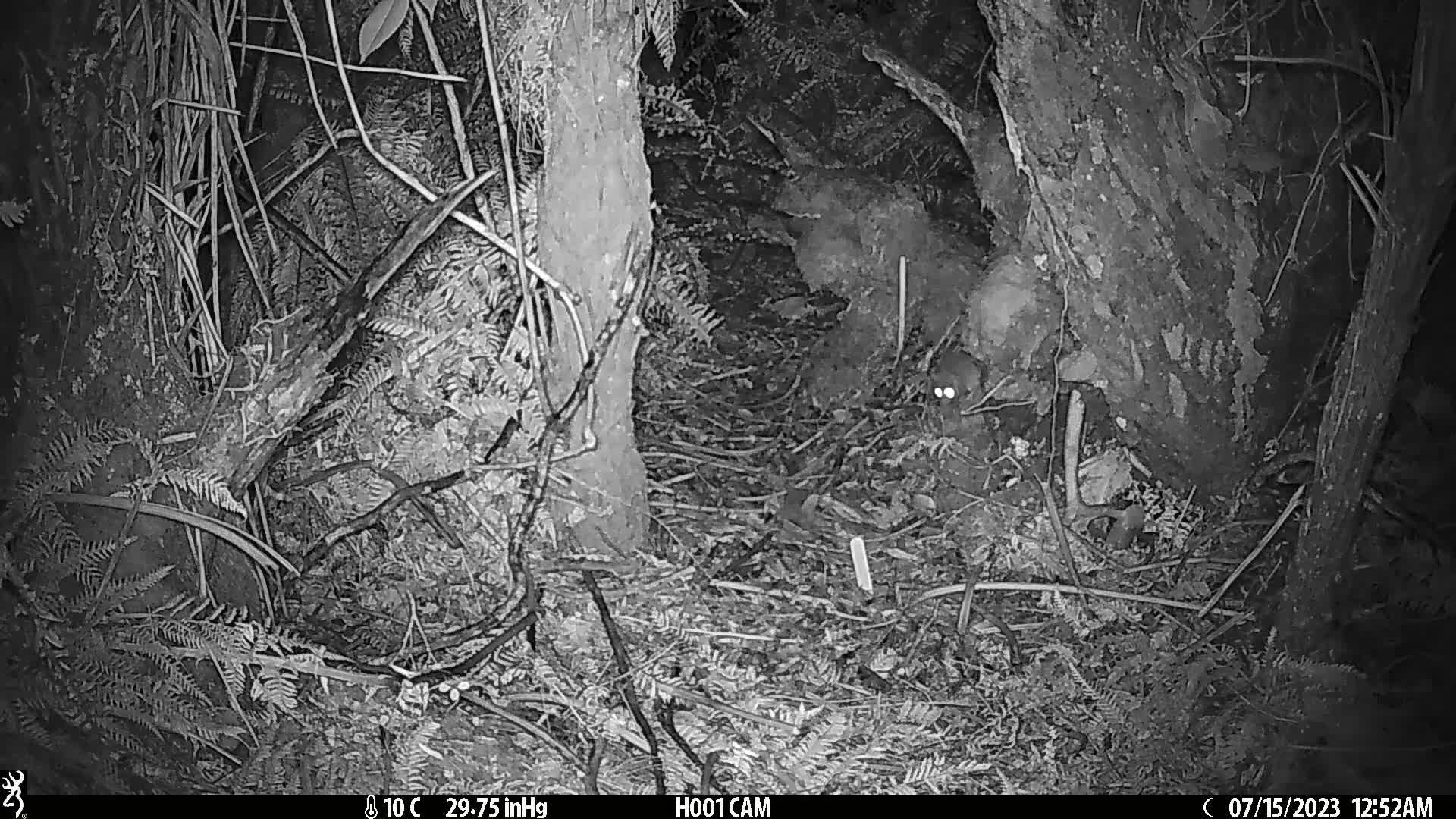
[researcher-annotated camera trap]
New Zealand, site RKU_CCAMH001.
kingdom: Animalia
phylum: Chordata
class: Mammalia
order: Rodentia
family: Muridae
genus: Rattus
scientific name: Rattus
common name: rat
Rat (Rattus).